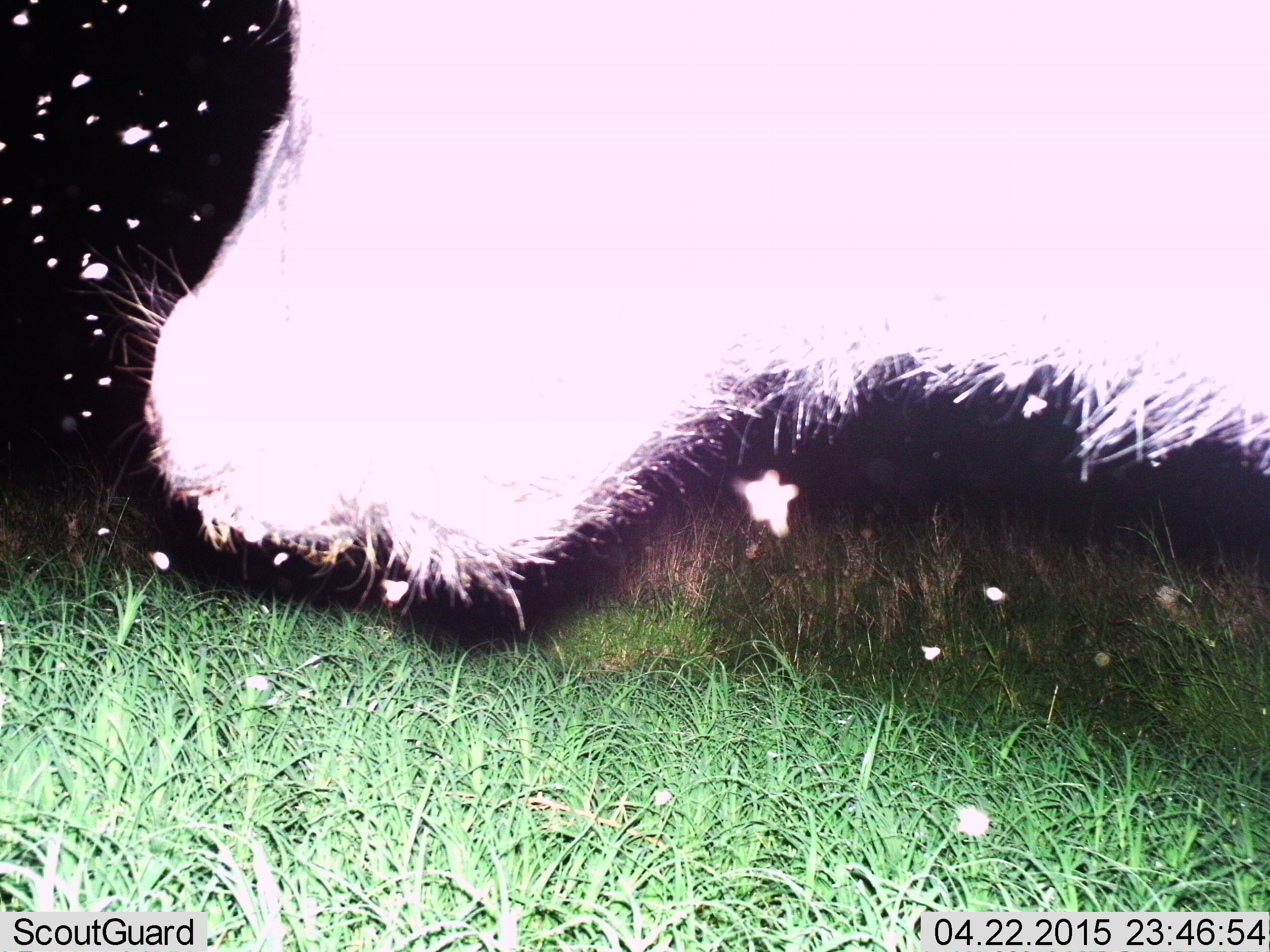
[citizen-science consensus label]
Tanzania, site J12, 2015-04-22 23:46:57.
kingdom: Animalia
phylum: Chordata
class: Mammalia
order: Artiodactyla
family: Bovidae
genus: Connochaetes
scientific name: Connochaetes taurinus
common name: blue wildebeest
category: wildebeest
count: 1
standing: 100%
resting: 0%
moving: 0%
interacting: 0%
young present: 0%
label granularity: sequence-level